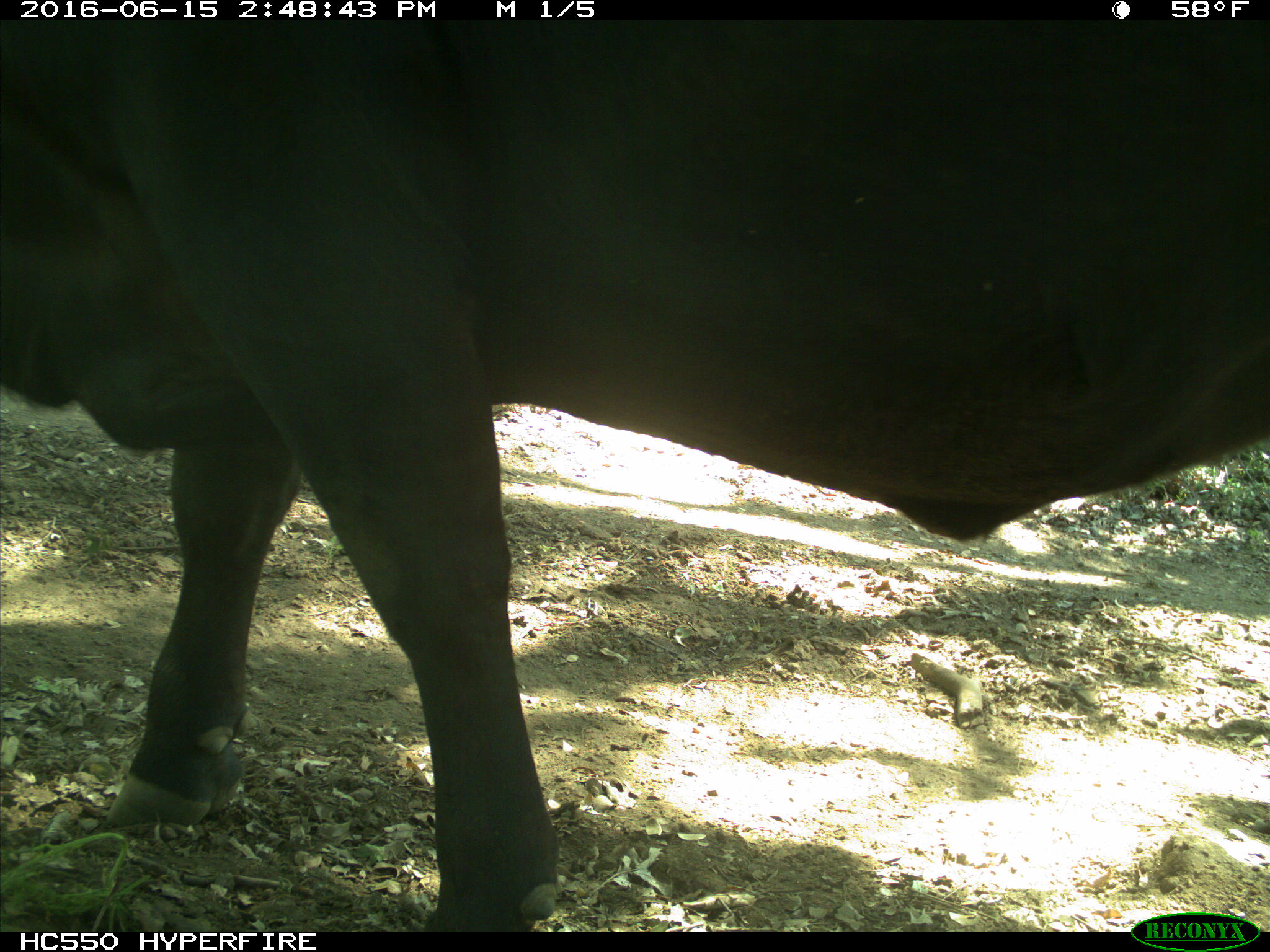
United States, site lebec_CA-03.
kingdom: Animalia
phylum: Chordata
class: Mammalia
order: Artiodactyla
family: Bovidae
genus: Bos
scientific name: Bos taurus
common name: domestic cow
Bos taurus (domestic cow).